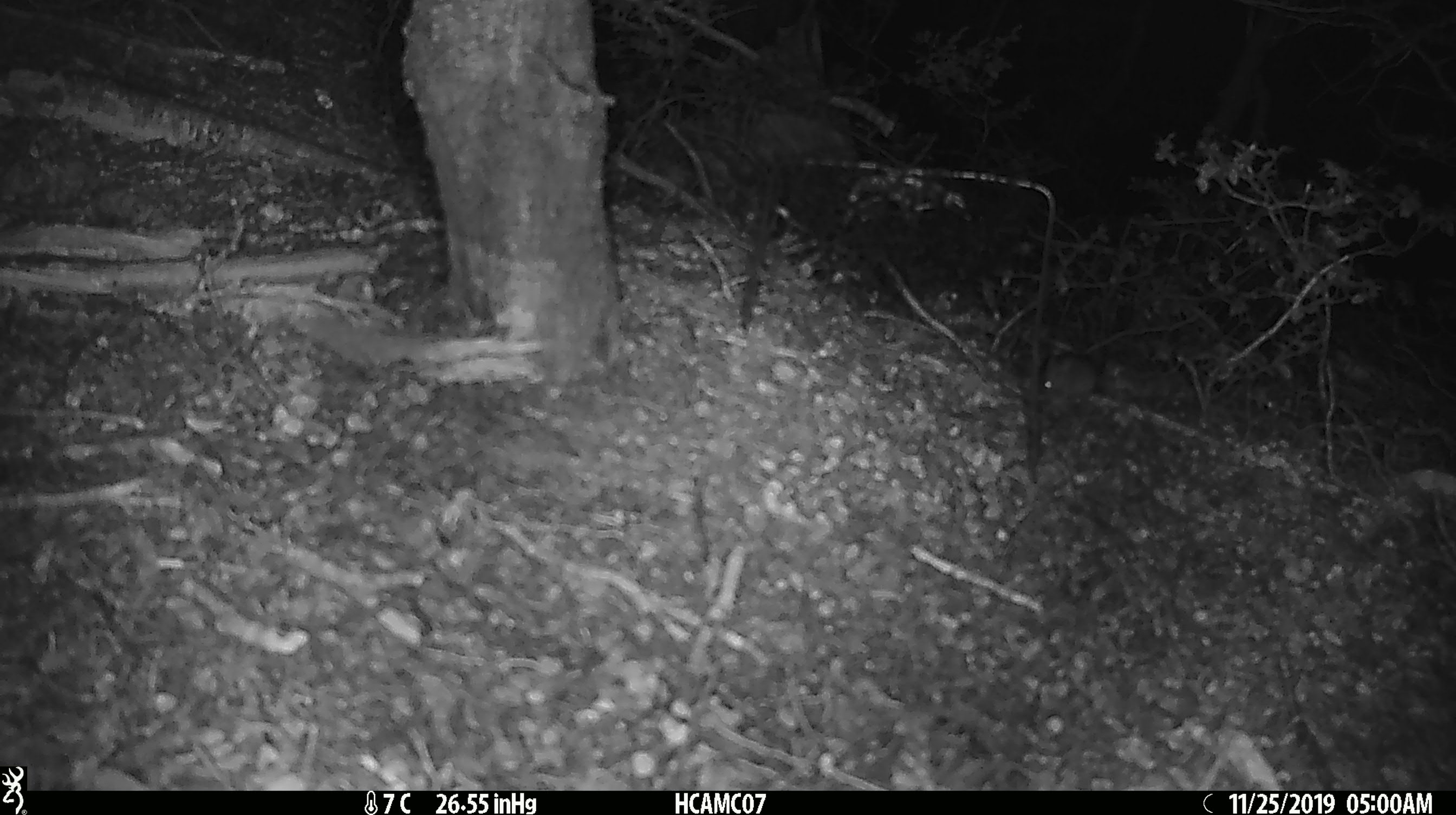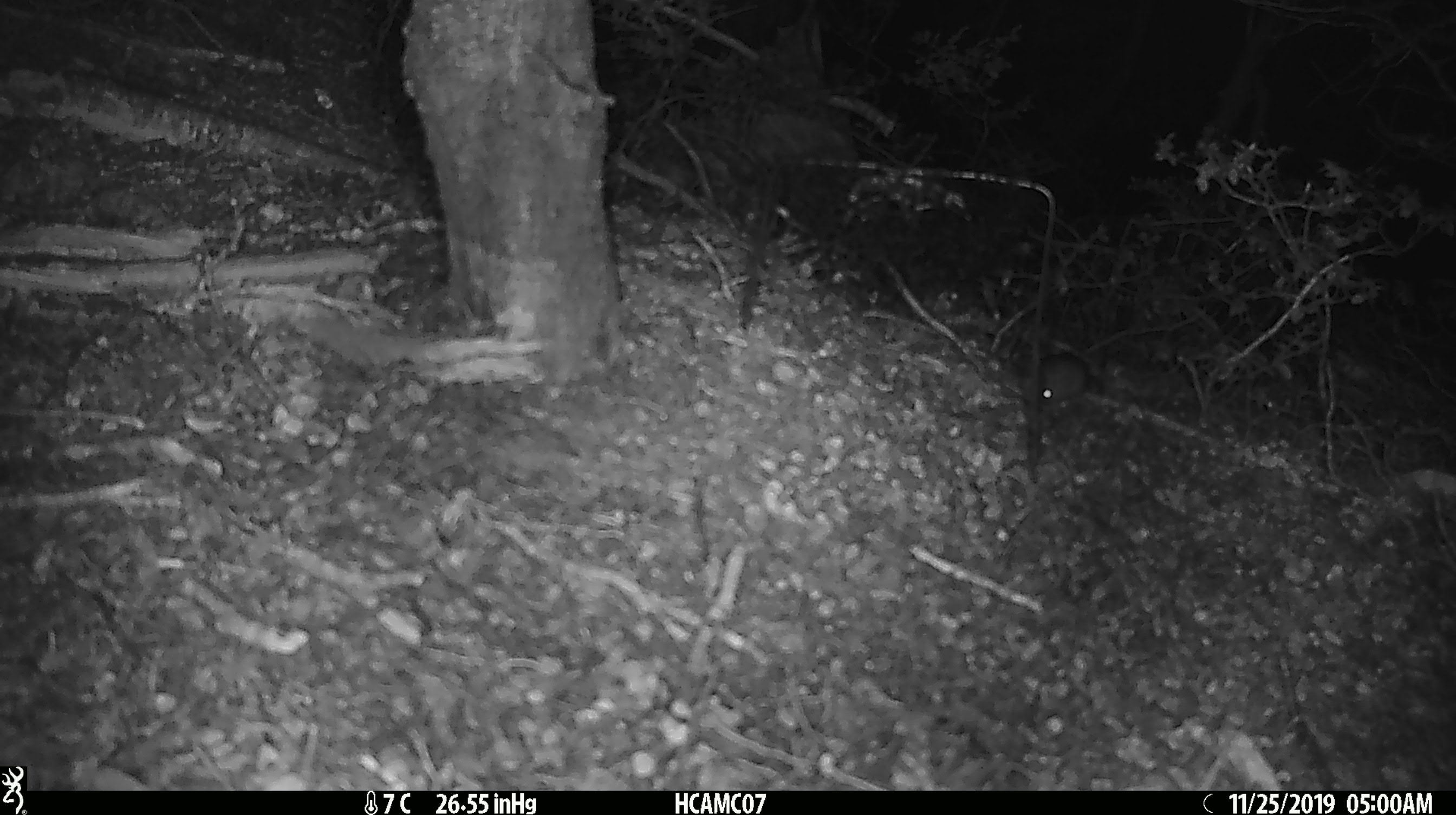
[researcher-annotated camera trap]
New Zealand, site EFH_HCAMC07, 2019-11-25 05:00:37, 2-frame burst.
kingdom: Animalia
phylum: Chordata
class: Mammalia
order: Rodentia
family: Muridae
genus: Mus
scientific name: Mus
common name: mouse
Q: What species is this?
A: Mouse (Mus).